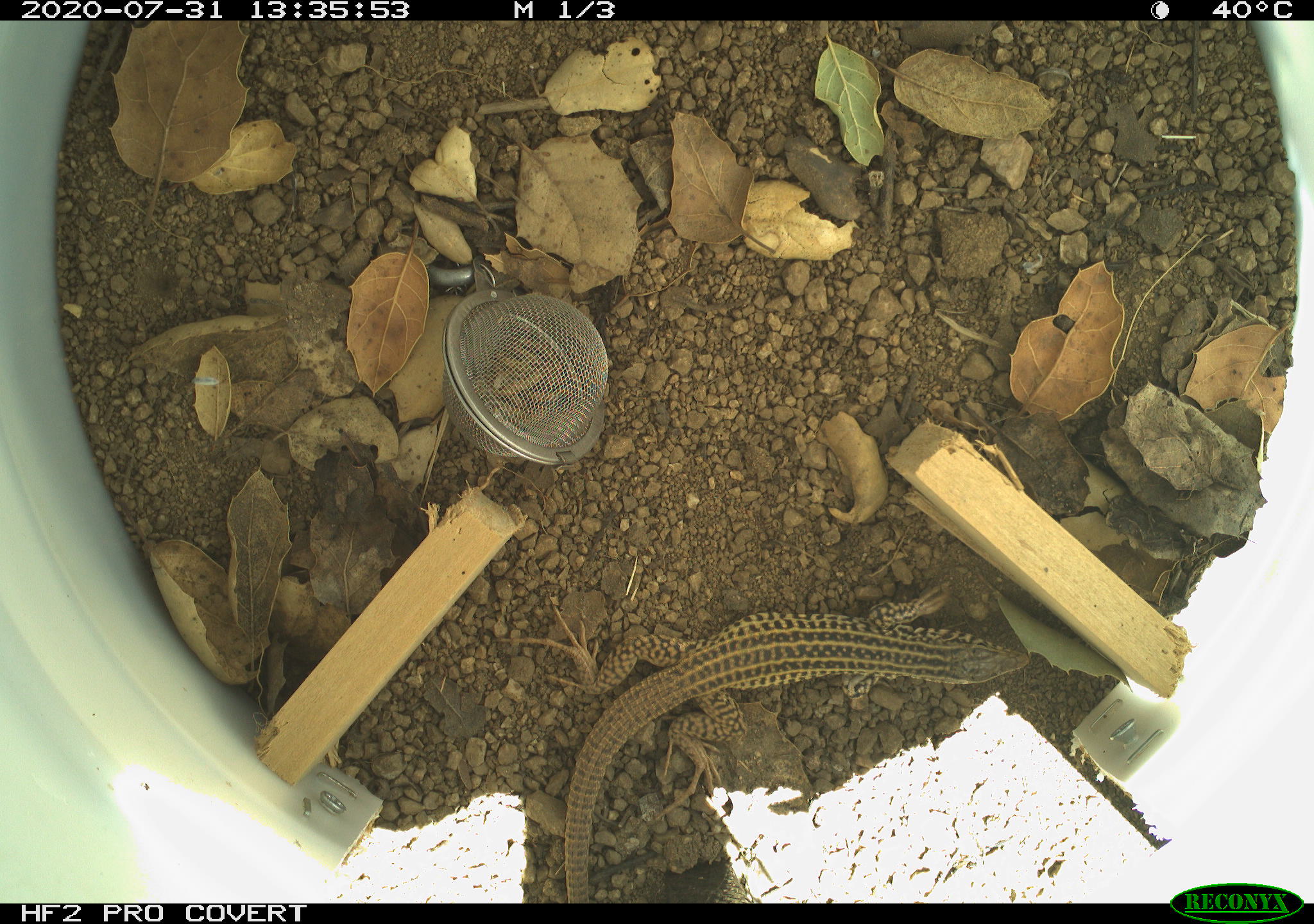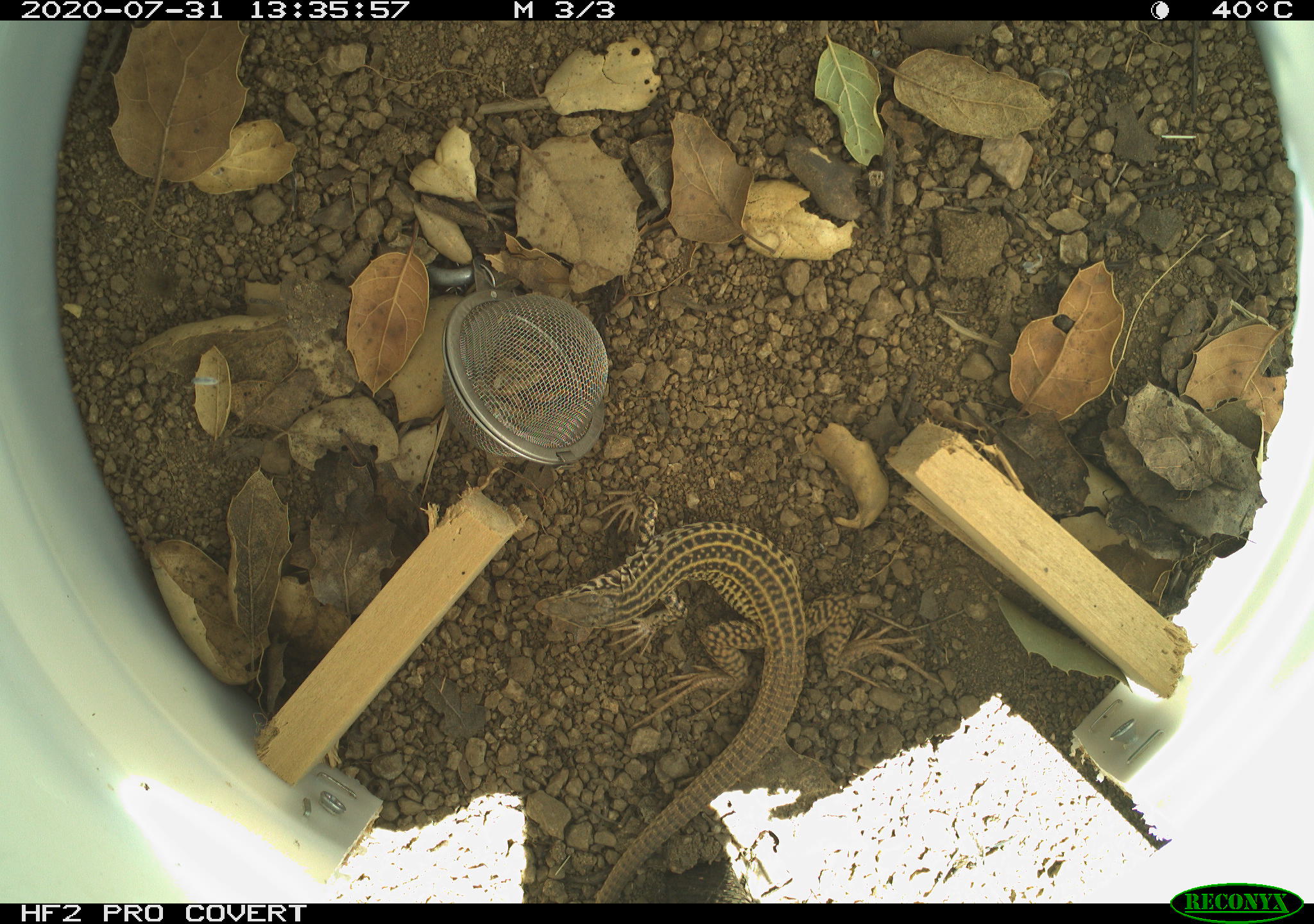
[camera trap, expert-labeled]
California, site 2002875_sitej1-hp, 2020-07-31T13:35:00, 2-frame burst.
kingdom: Animalia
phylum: Chordata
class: Reptilia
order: Squamata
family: Teiidae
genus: Aspidoscelis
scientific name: Aspidoscelis tigris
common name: western whiptail